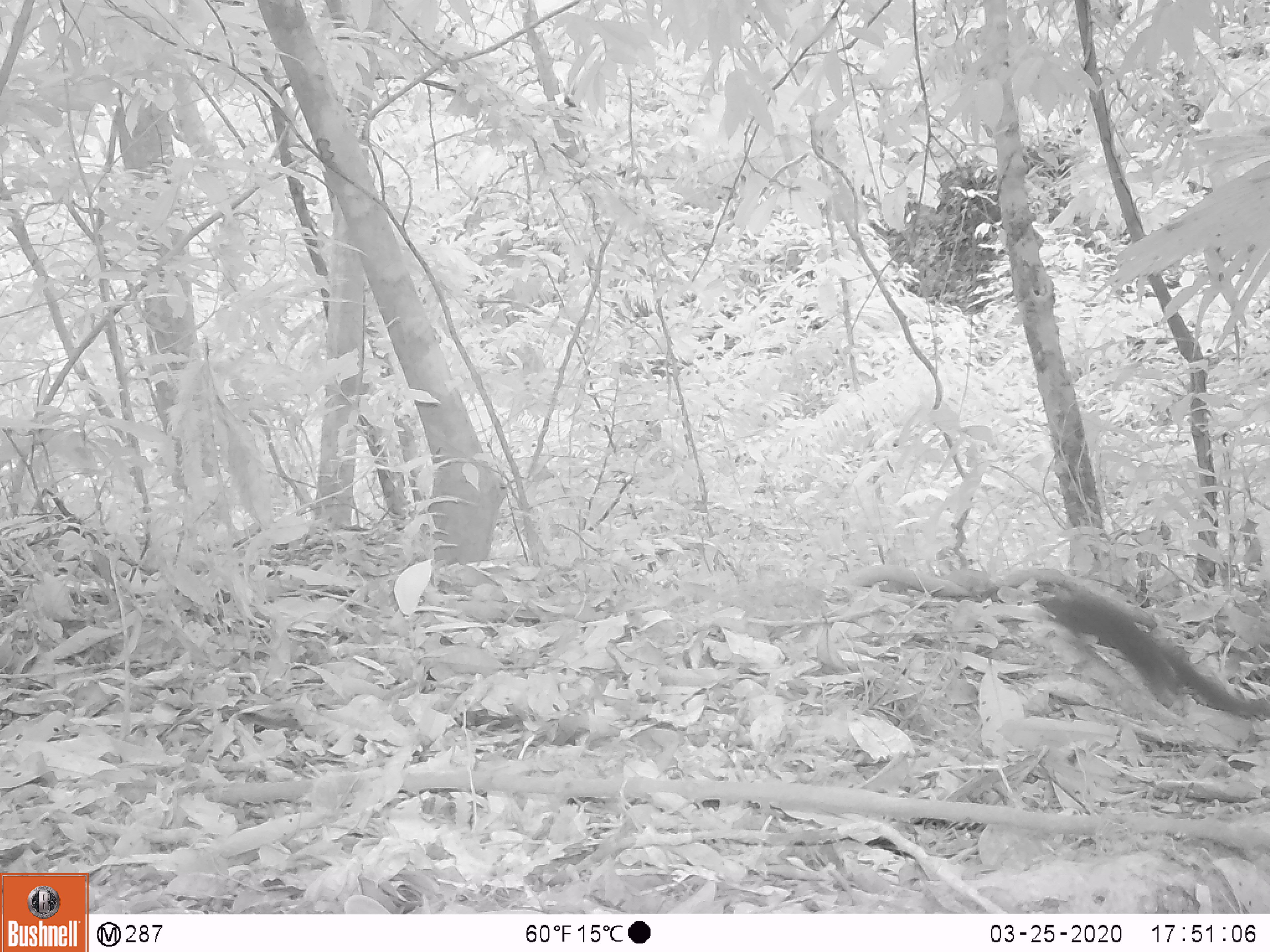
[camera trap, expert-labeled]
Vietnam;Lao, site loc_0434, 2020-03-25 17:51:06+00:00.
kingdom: Animalia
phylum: Chordata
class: Mammalia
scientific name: Mammalia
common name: mammal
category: unidentified small mammal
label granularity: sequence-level